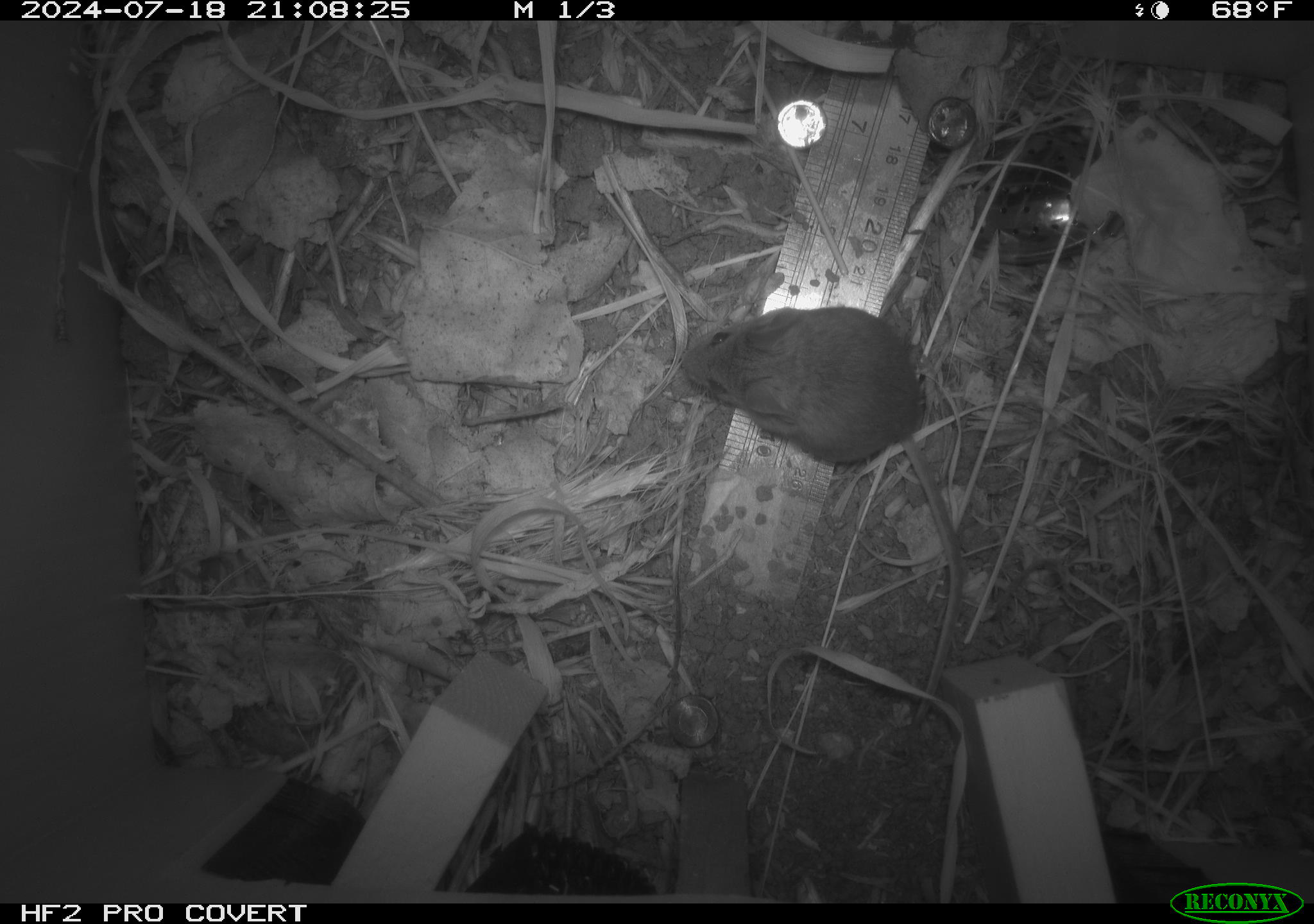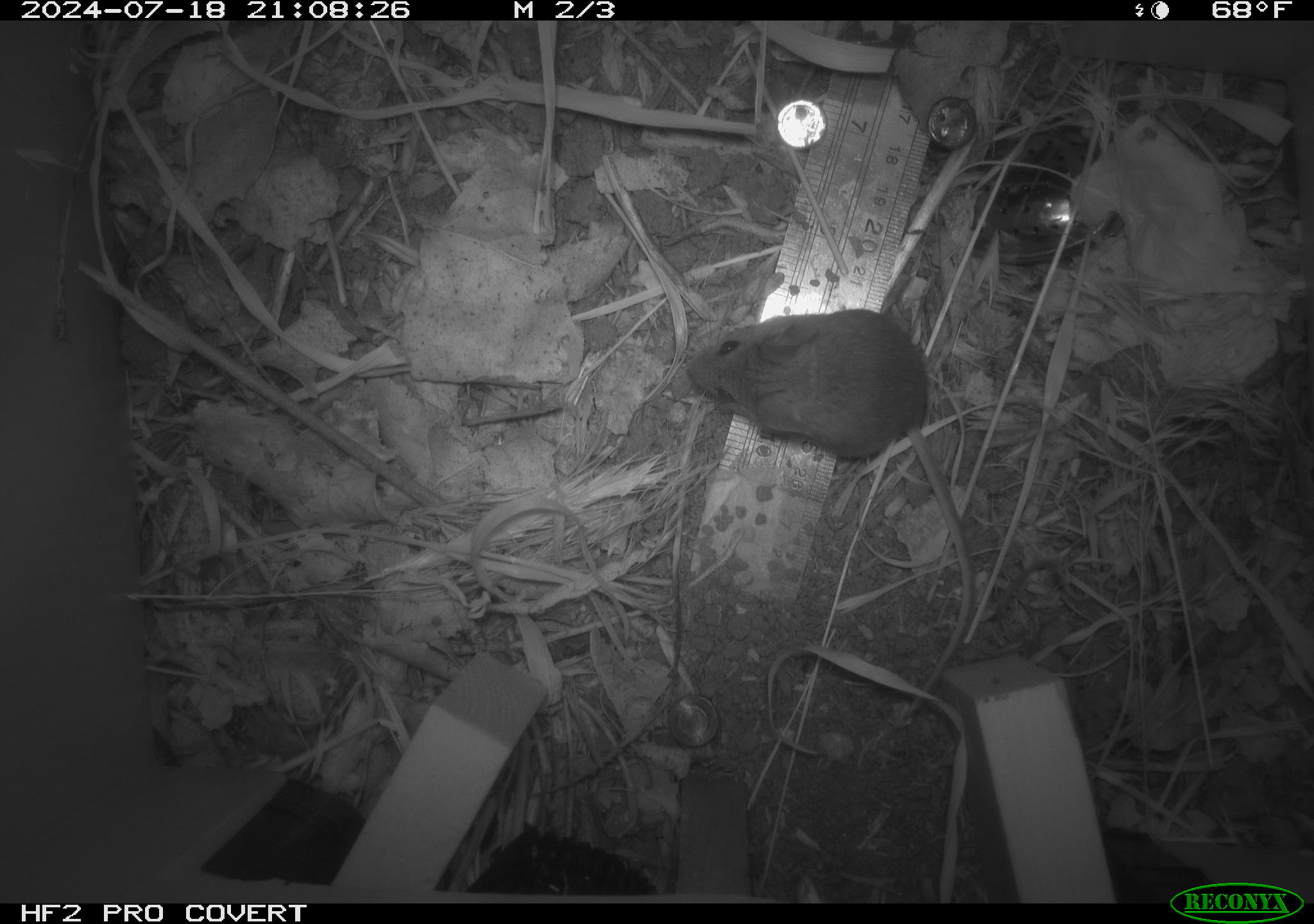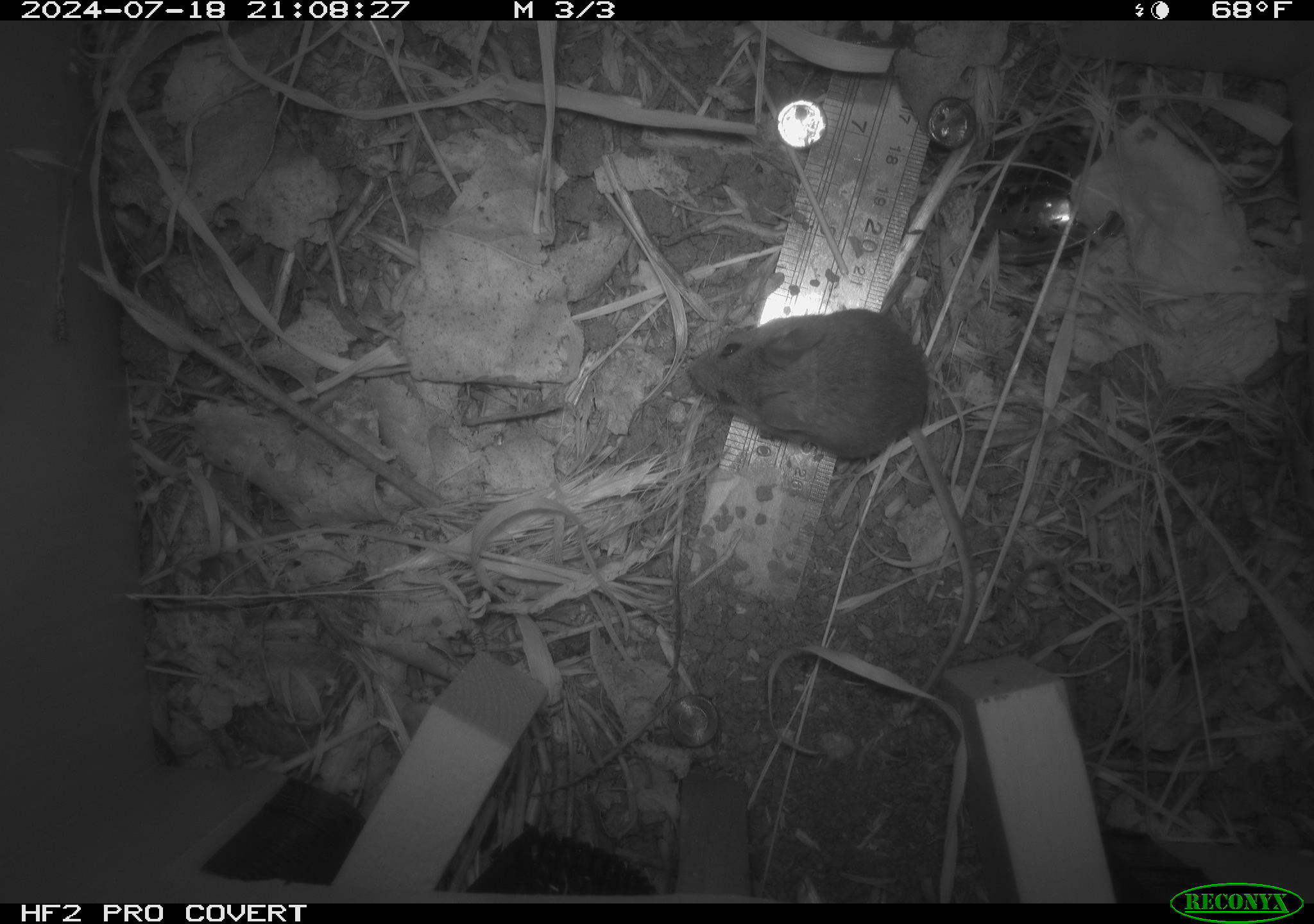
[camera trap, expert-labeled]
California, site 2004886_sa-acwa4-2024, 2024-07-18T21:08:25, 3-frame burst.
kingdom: Animalia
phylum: Chordata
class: Mammalia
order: Rodentia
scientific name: Rodentia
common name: mouse species